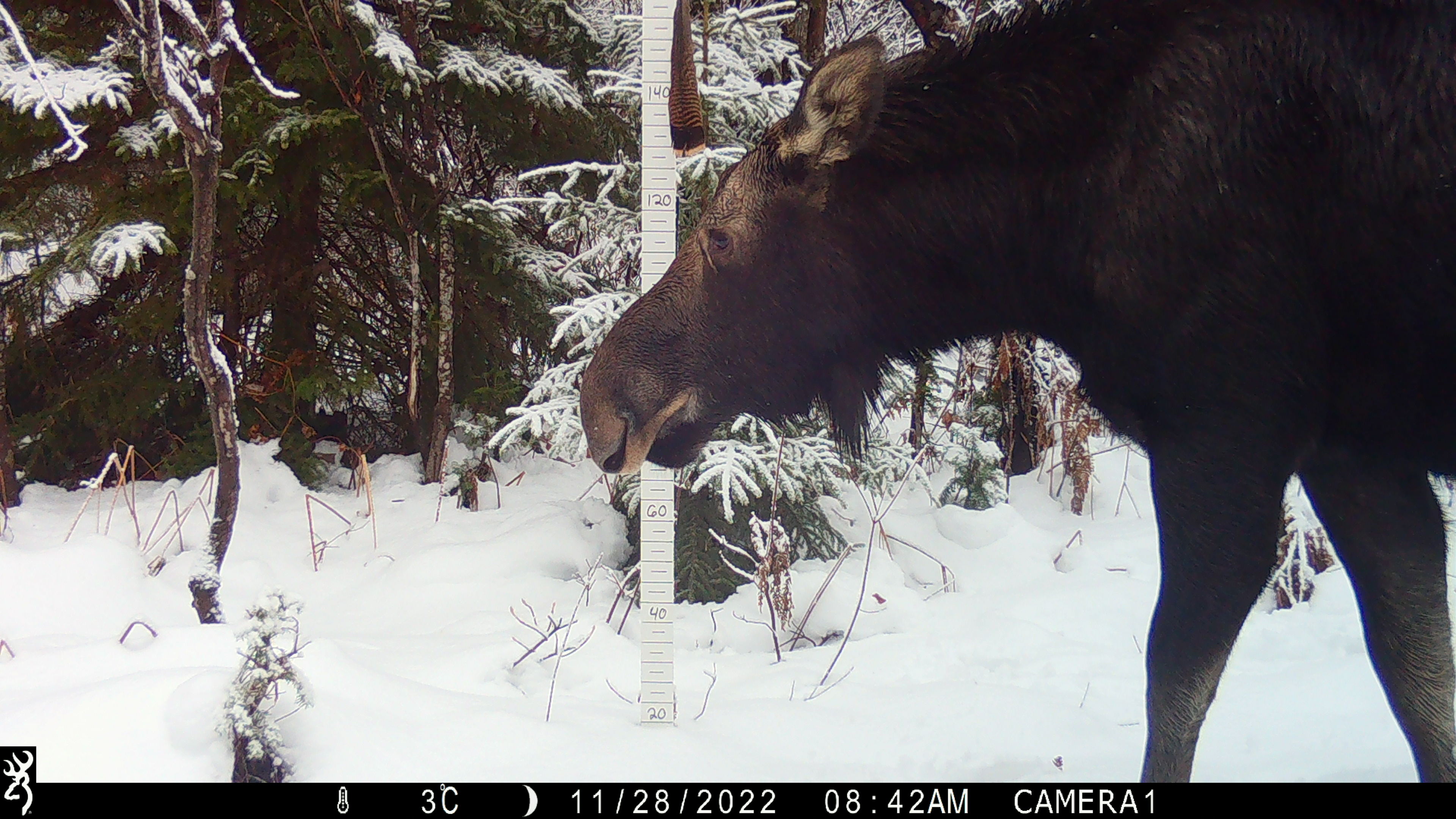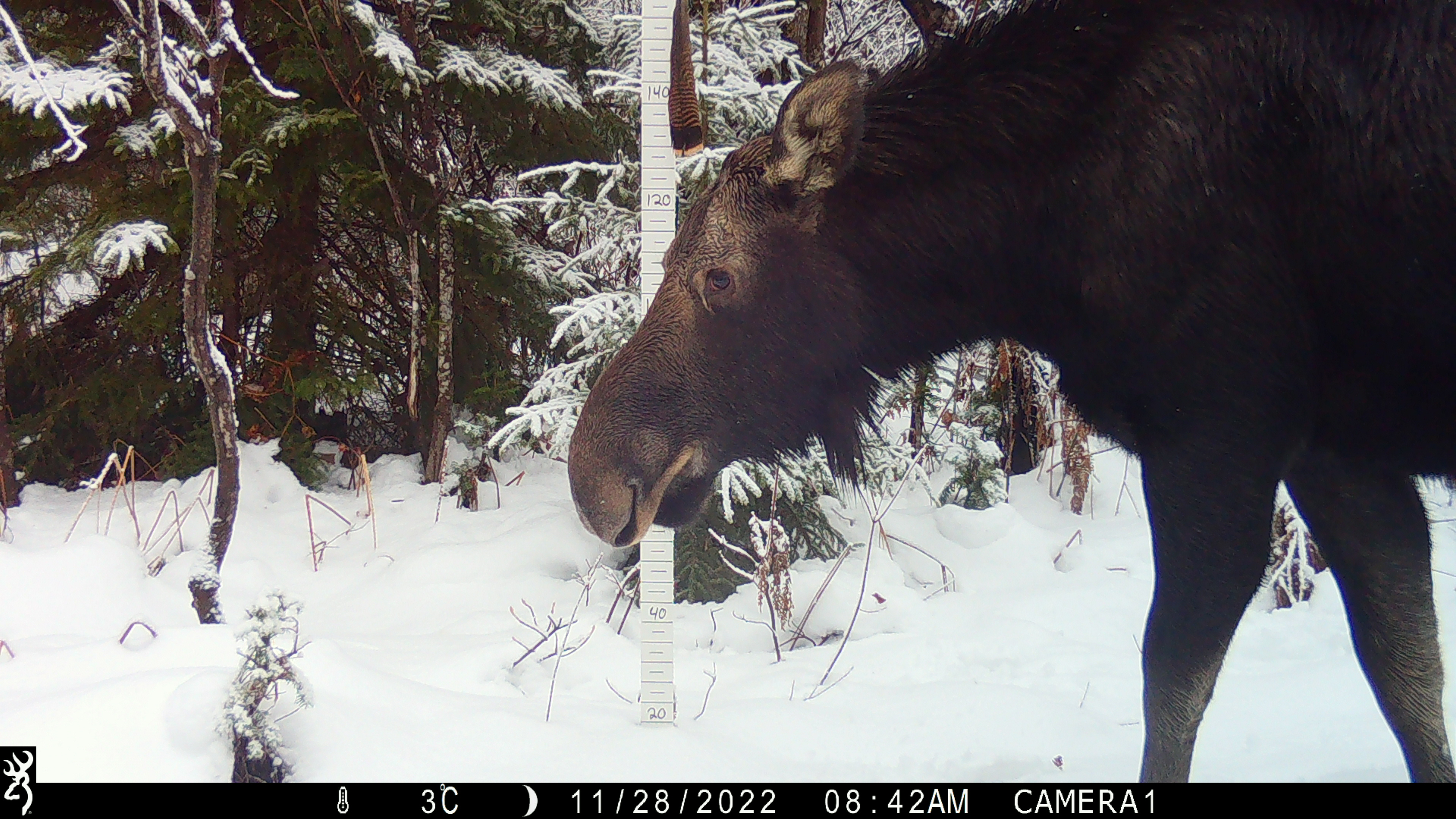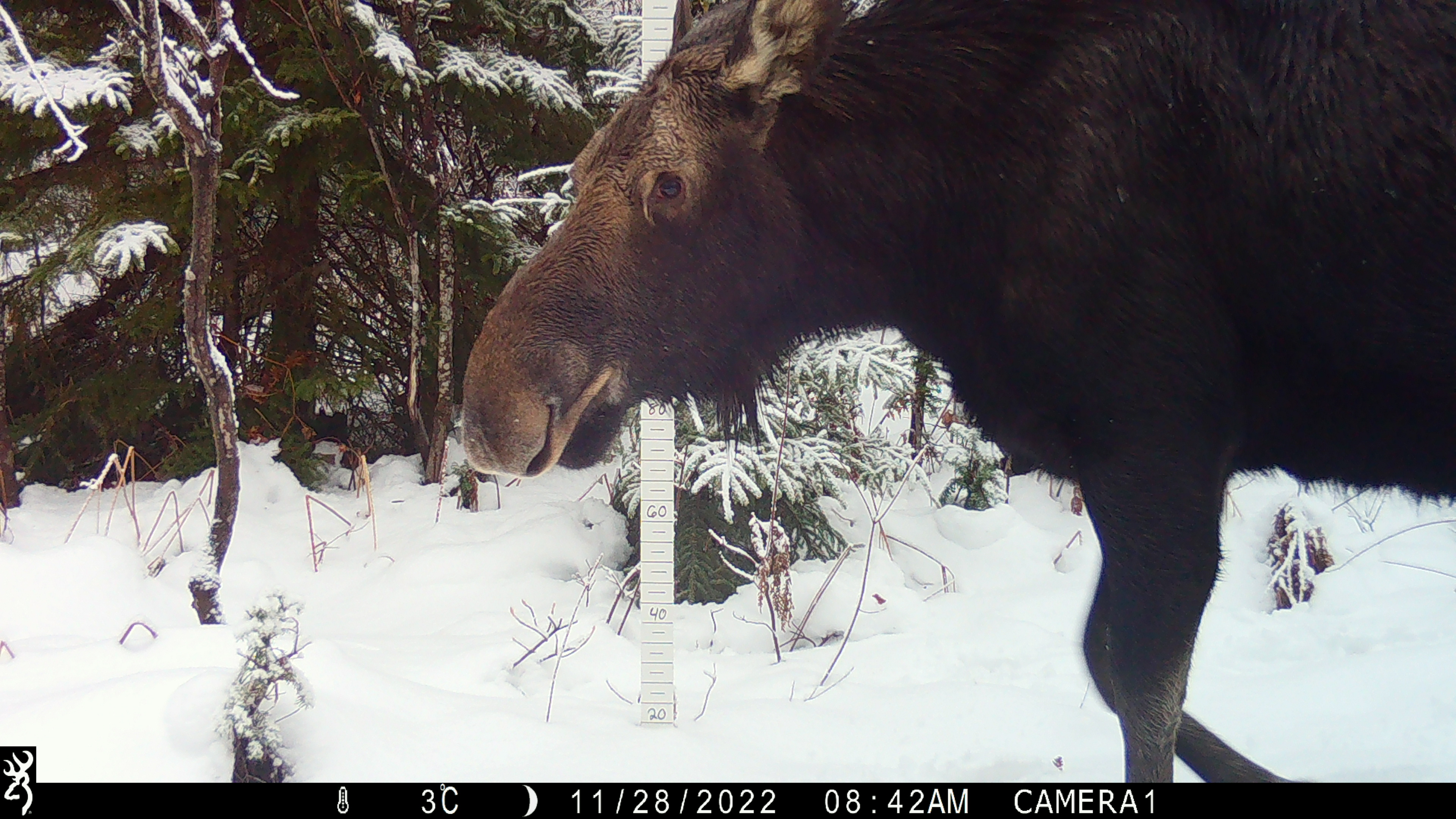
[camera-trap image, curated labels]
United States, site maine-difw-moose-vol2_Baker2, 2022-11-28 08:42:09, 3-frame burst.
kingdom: Animalia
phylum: Chordata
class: Mammalia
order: Artiodactyla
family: Cervidae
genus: Alces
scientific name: Alces alces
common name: moose